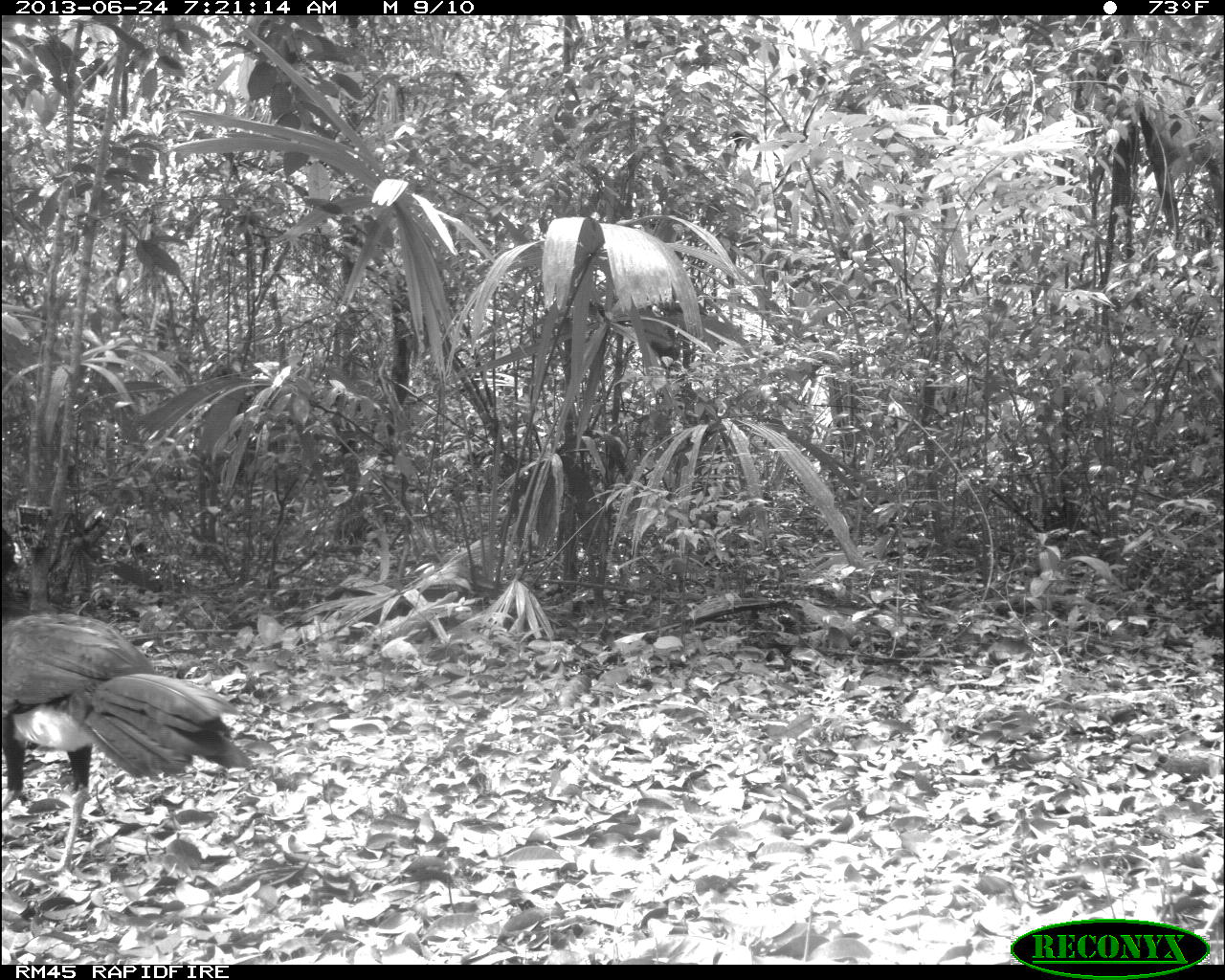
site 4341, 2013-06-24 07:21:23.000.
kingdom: Animalia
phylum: Chordata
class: Aves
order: Galliformes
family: Cracidae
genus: Crax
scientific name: Crax rubra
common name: great curassow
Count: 1.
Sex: male.